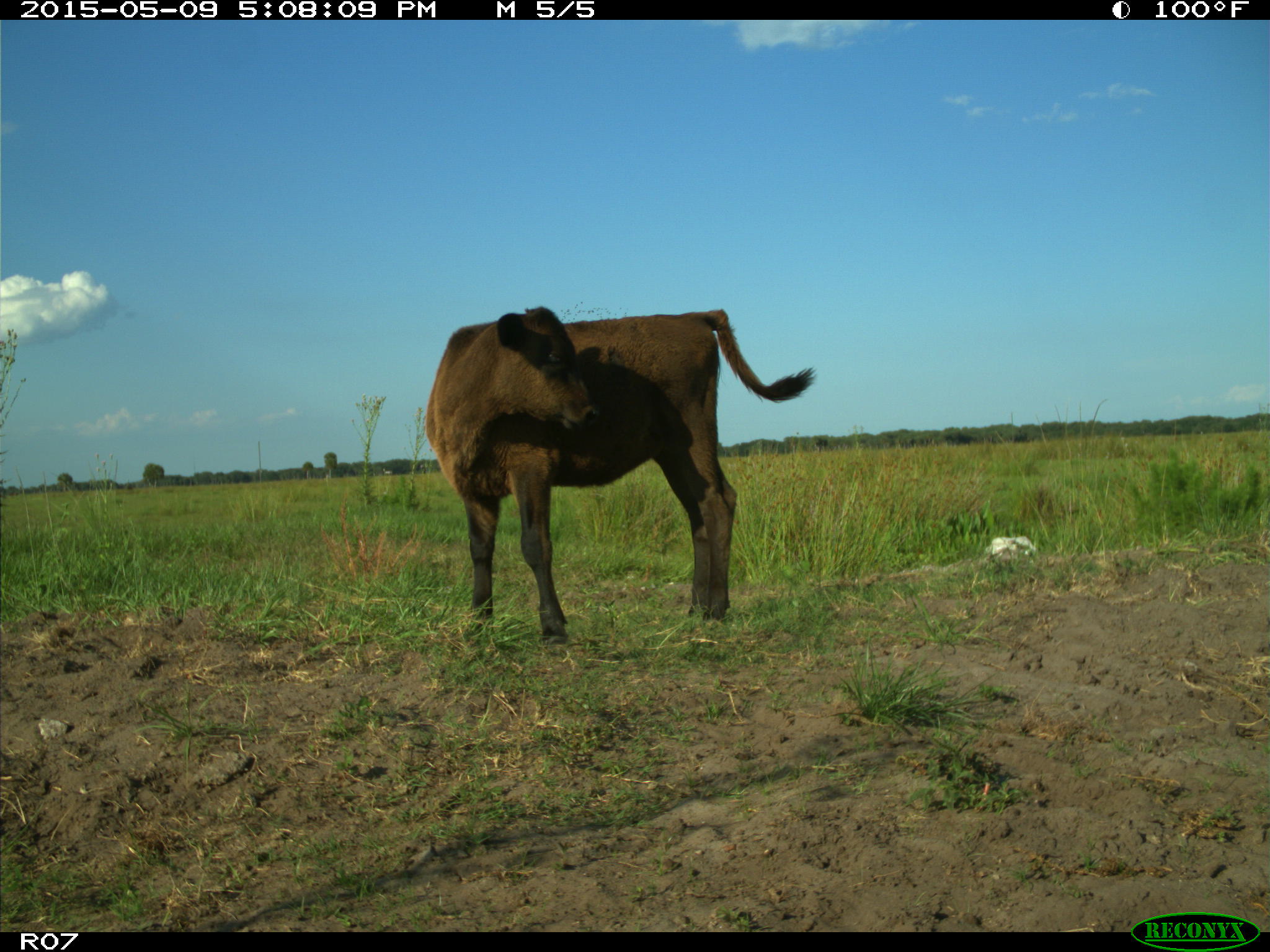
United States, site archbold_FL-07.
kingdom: Animalia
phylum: Chordata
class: Mammalia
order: Artiodactyla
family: Bovidae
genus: Bos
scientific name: Bos taurus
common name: domestic cow